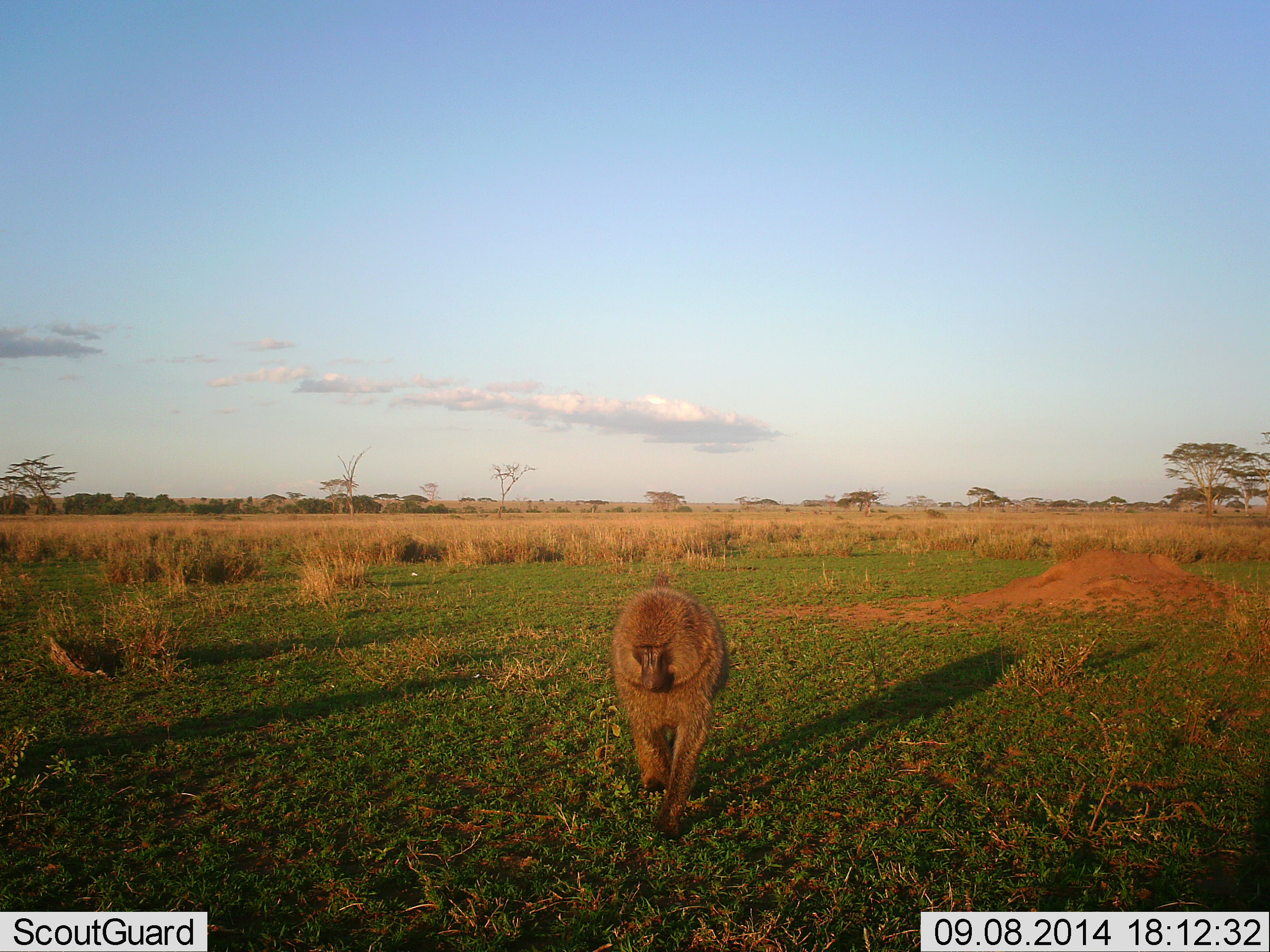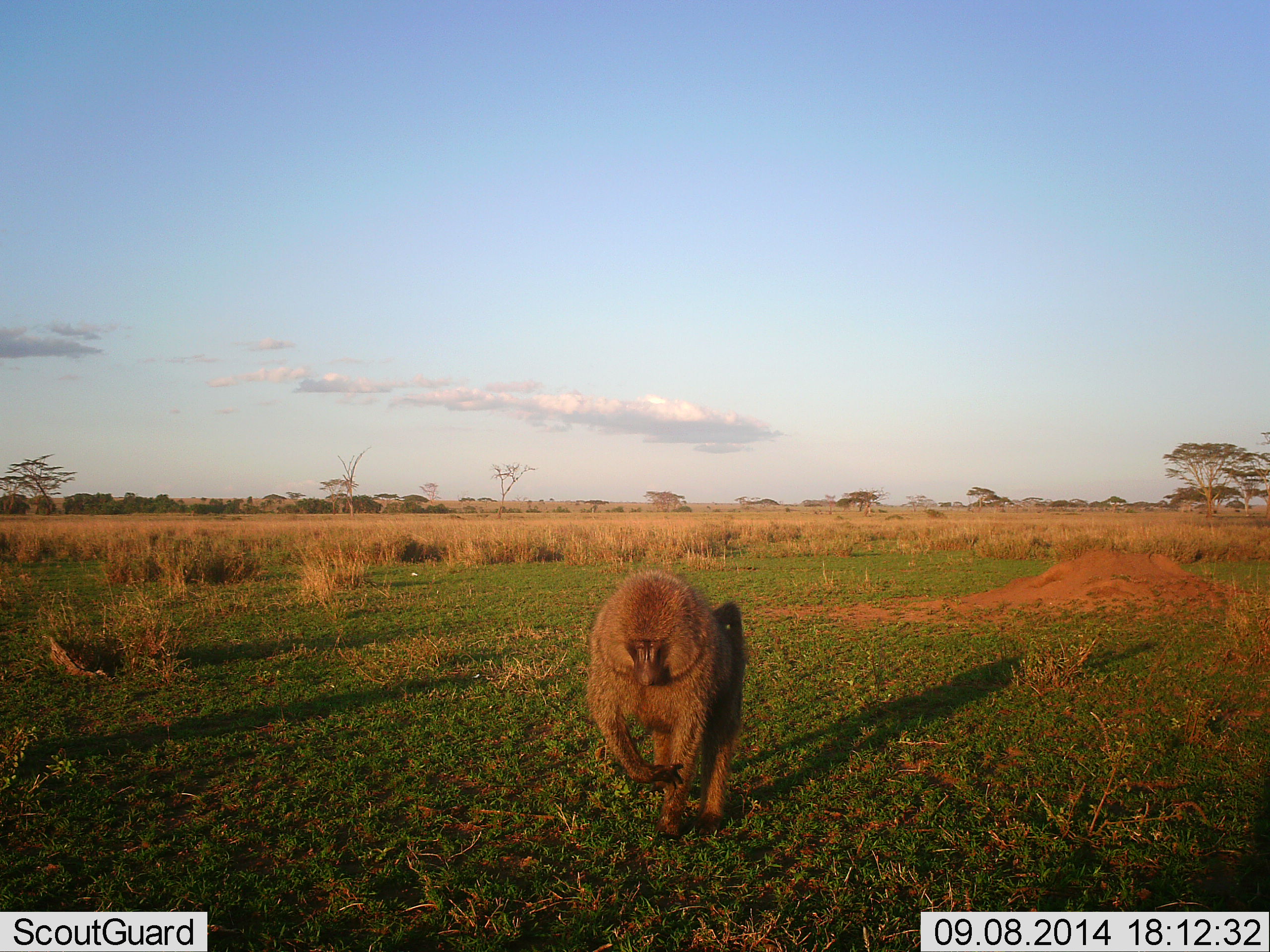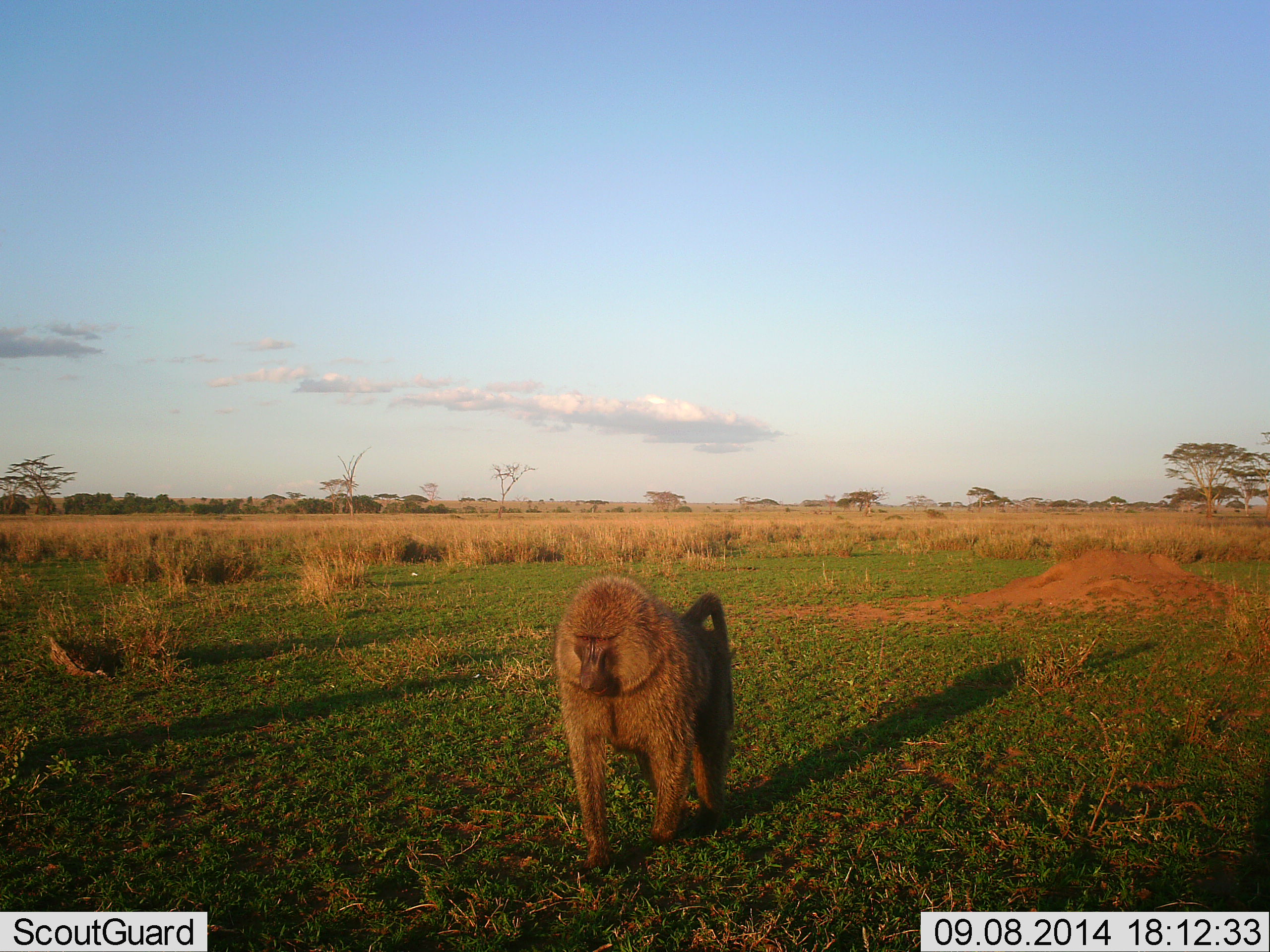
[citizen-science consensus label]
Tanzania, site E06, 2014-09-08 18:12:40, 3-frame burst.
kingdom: Animalia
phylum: Chordata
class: Mammalia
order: Primates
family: Cercopithecidae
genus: Papio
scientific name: Papio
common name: baboon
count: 1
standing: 20%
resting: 0%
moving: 70%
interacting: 0%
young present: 0%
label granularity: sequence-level